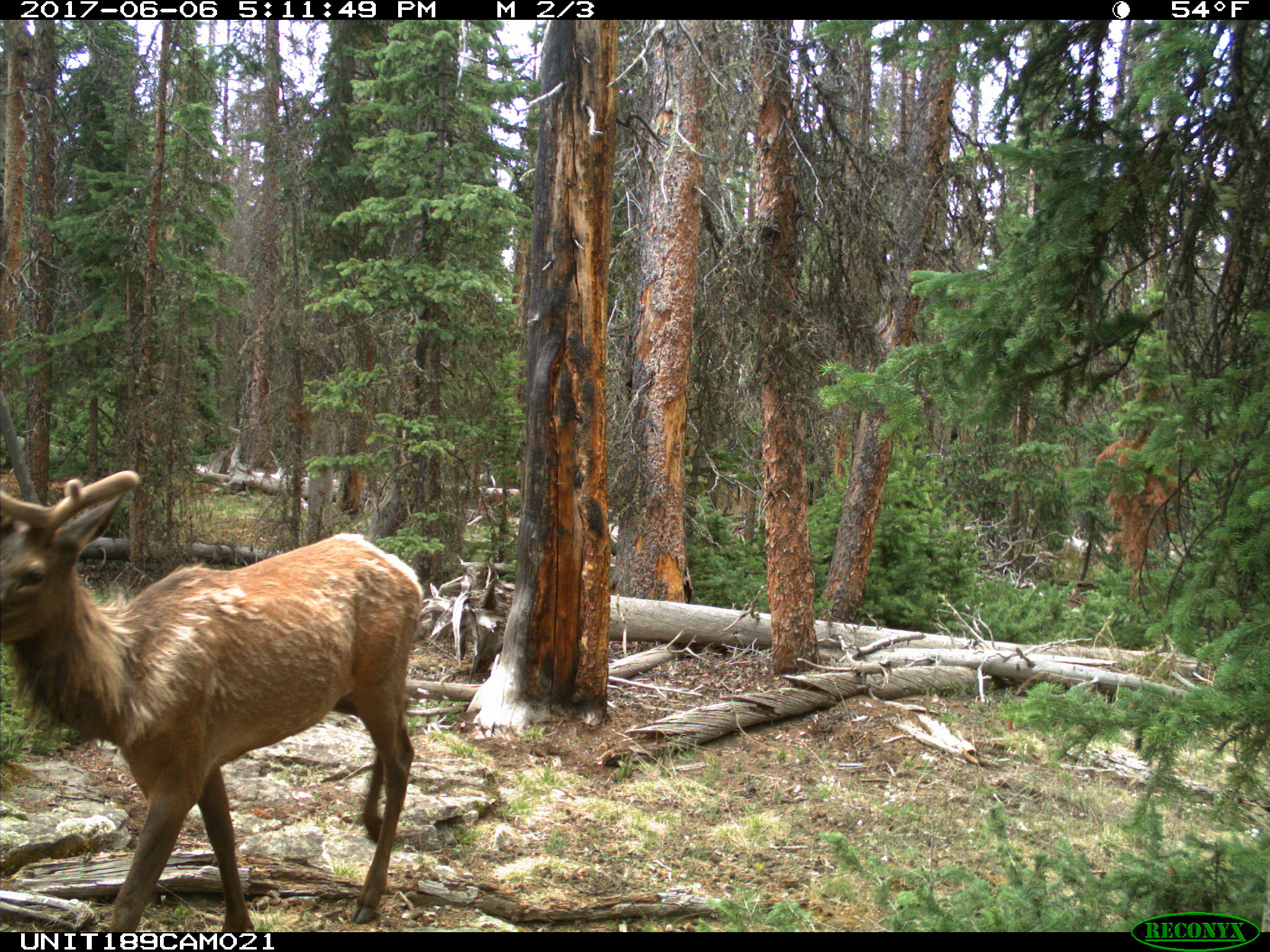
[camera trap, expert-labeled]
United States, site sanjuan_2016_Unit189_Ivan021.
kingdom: Animalia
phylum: Chordata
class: Mammalia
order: Artiodactyla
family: Cervidae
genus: Cervus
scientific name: Cervus elaphus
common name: red deer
Cervus elaphus (red deer).